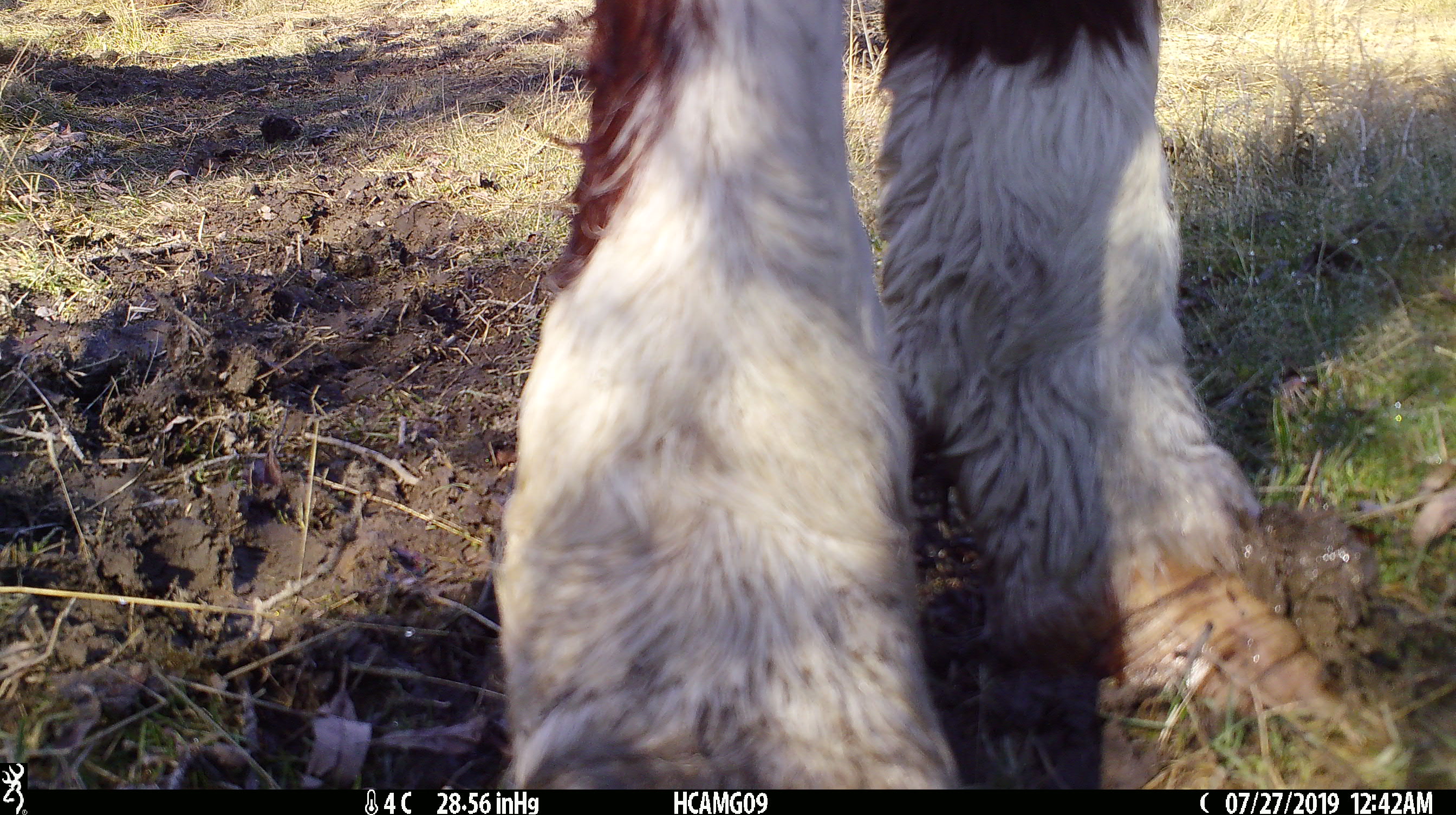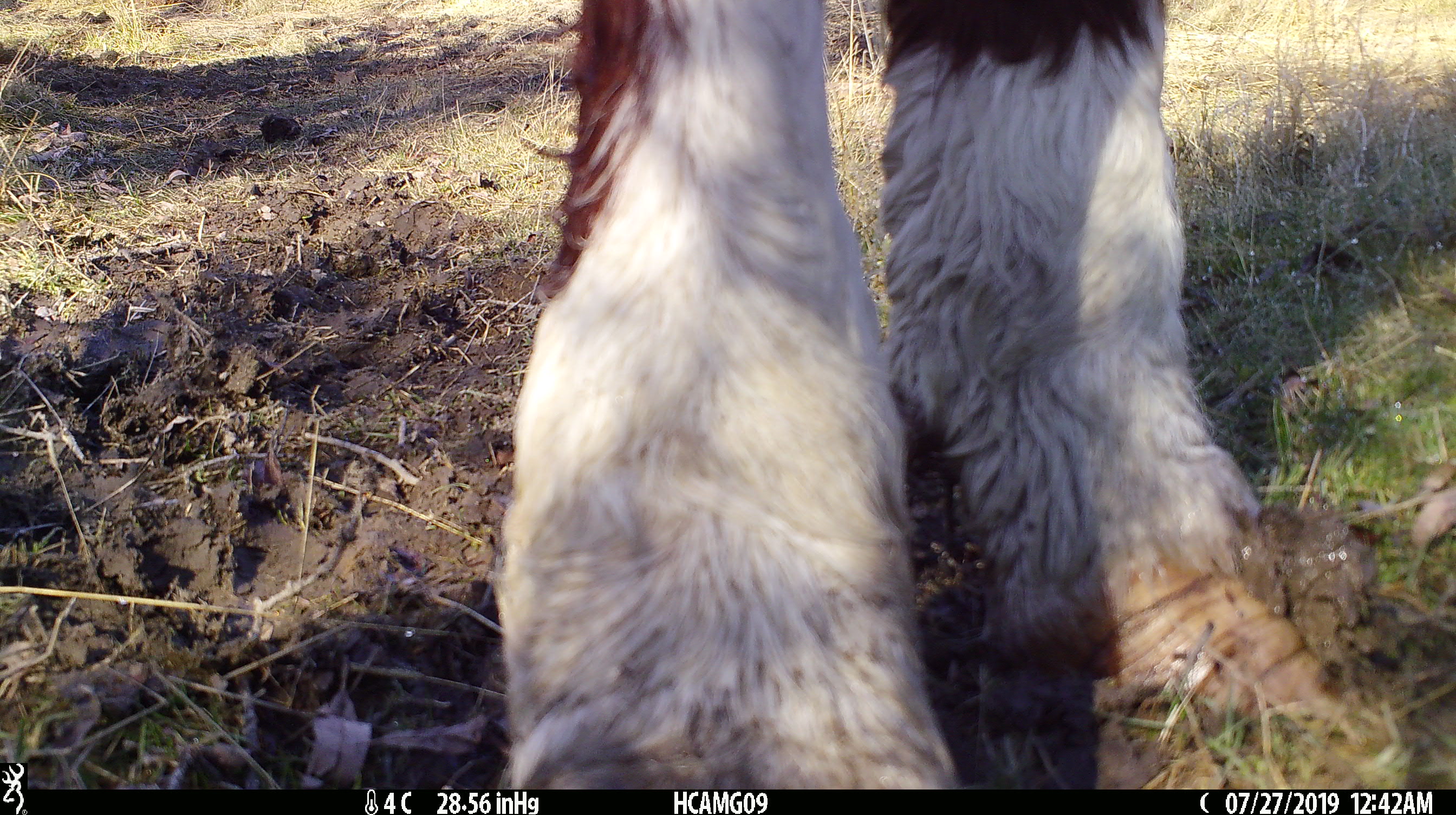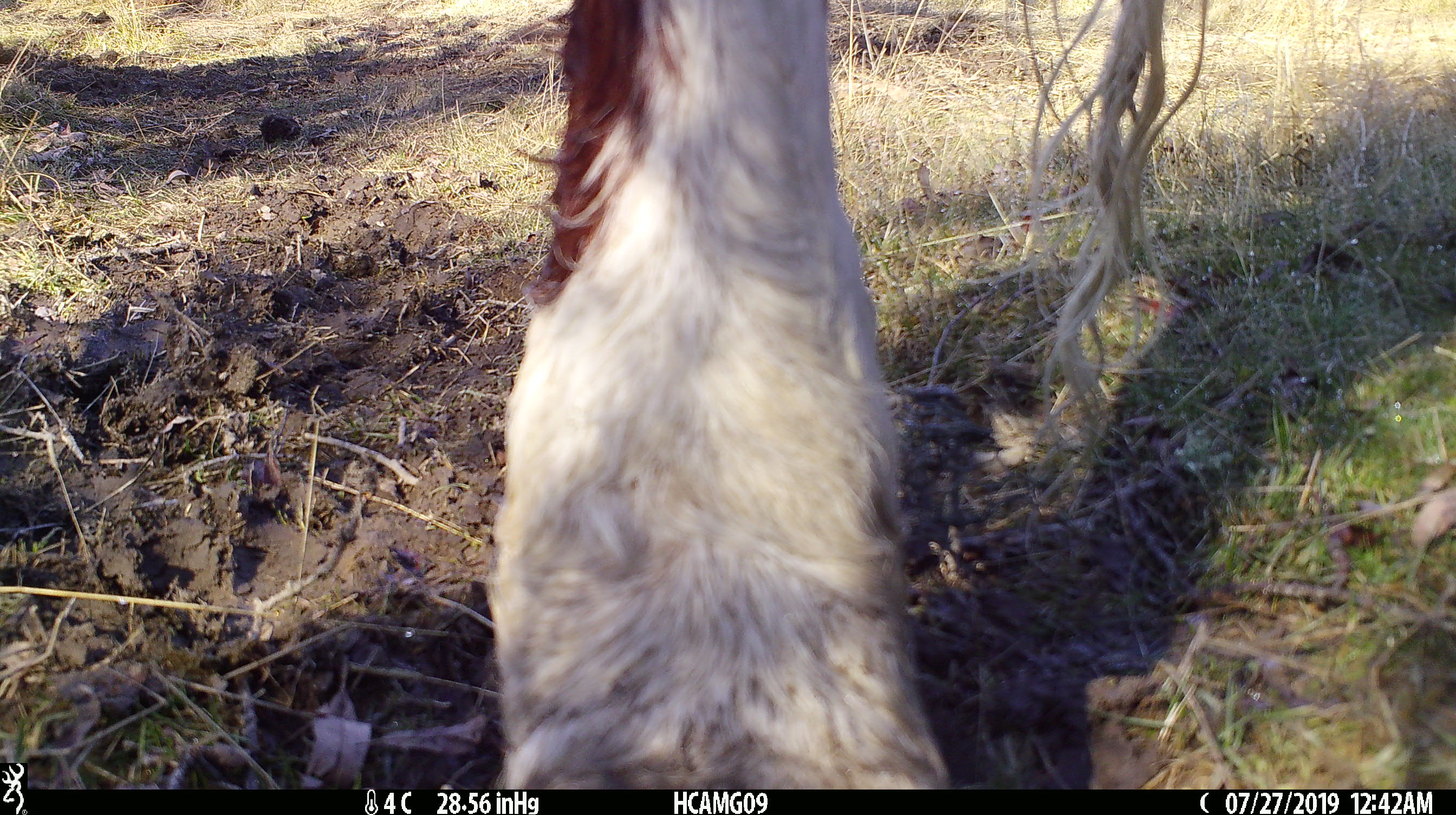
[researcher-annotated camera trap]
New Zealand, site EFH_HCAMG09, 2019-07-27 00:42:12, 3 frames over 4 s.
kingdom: Animalia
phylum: Chordata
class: Mammalia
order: Artiodactyla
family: Bovidae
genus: Bos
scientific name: Bos taurus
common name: domestic cow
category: cow